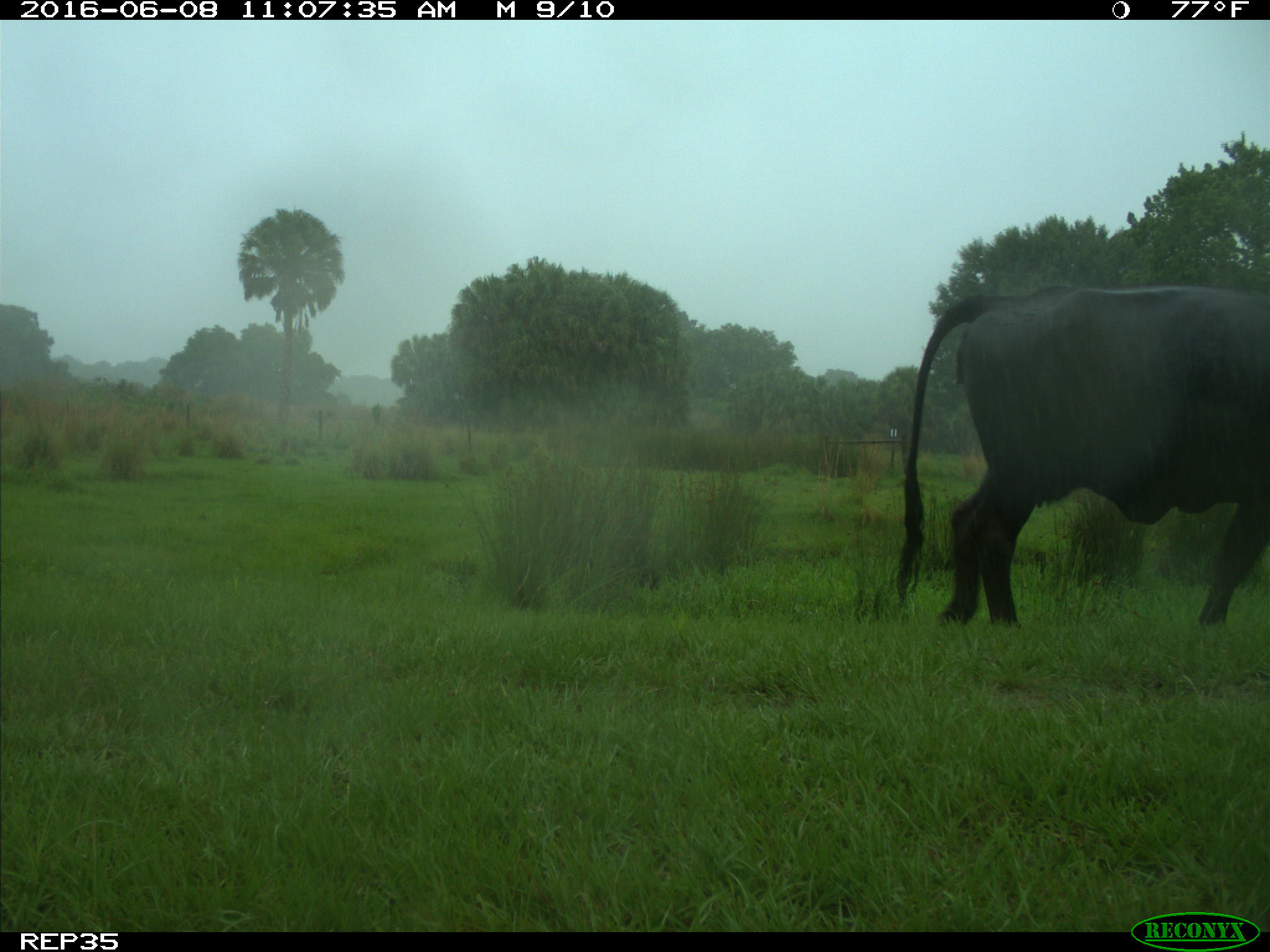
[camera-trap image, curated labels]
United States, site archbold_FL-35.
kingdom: Animalia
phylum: Chordata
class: Mammalia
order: Artiodactyla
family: Bovidae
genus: Bos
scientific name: Bos taurus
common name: domestic cow